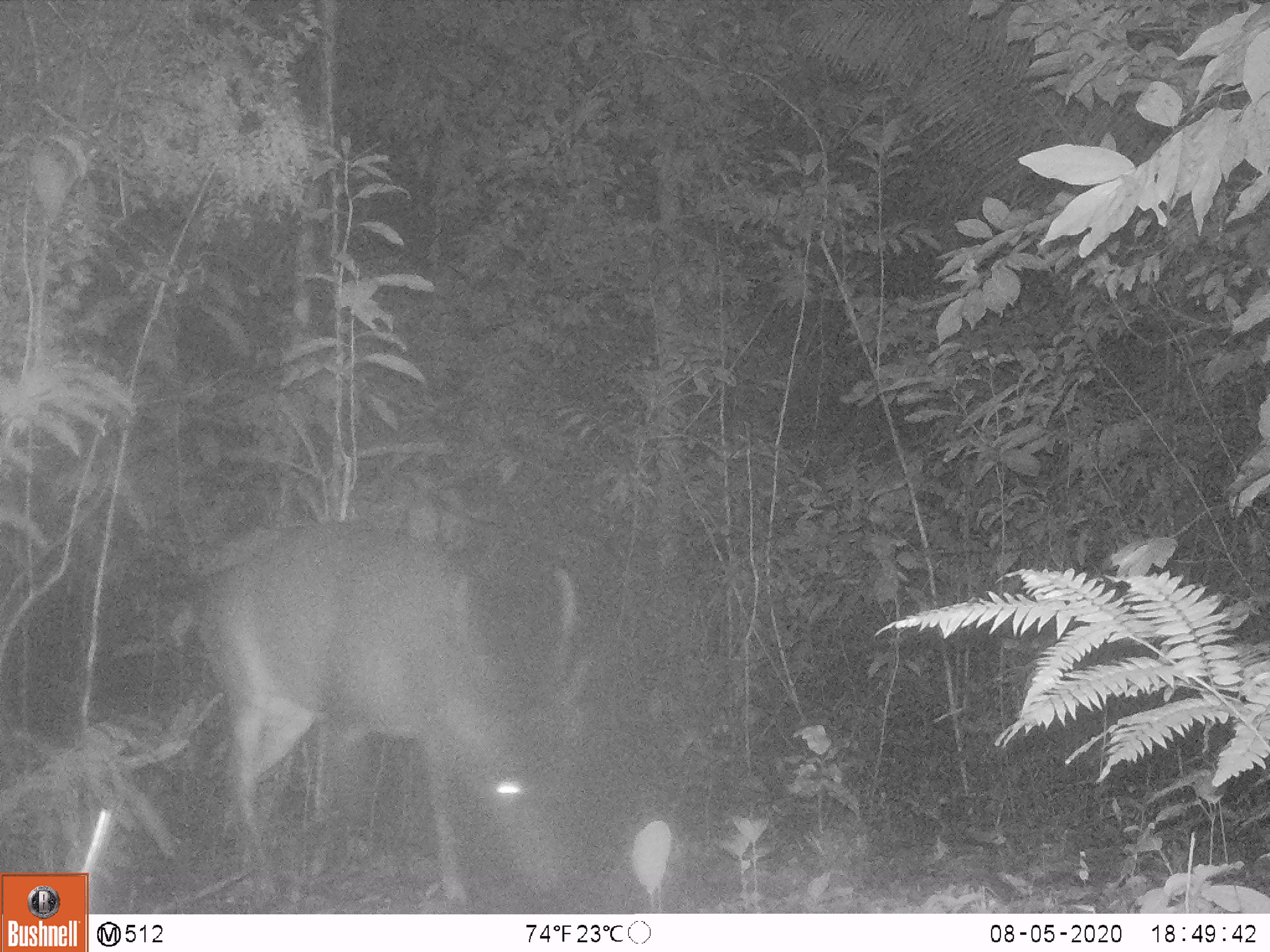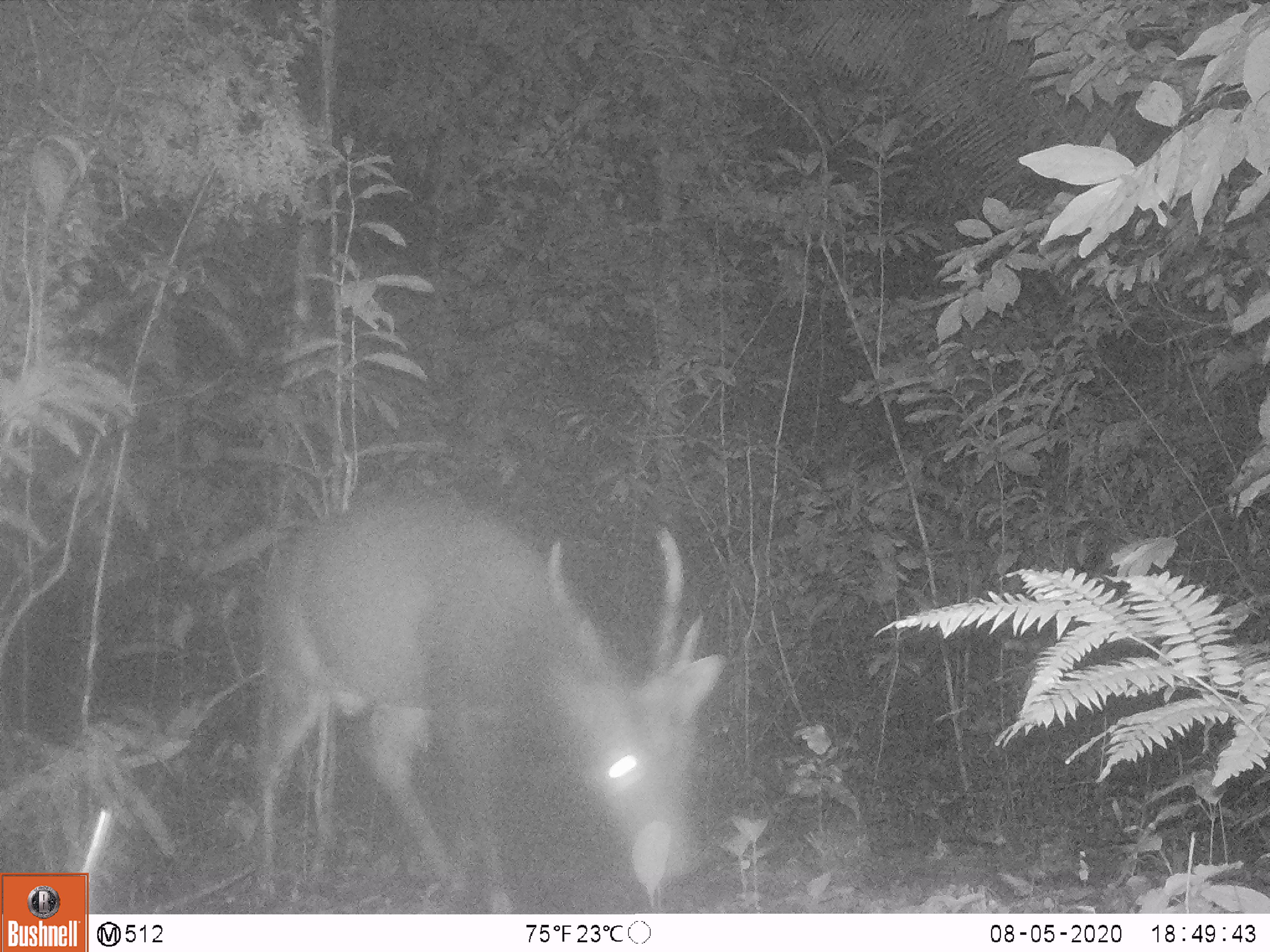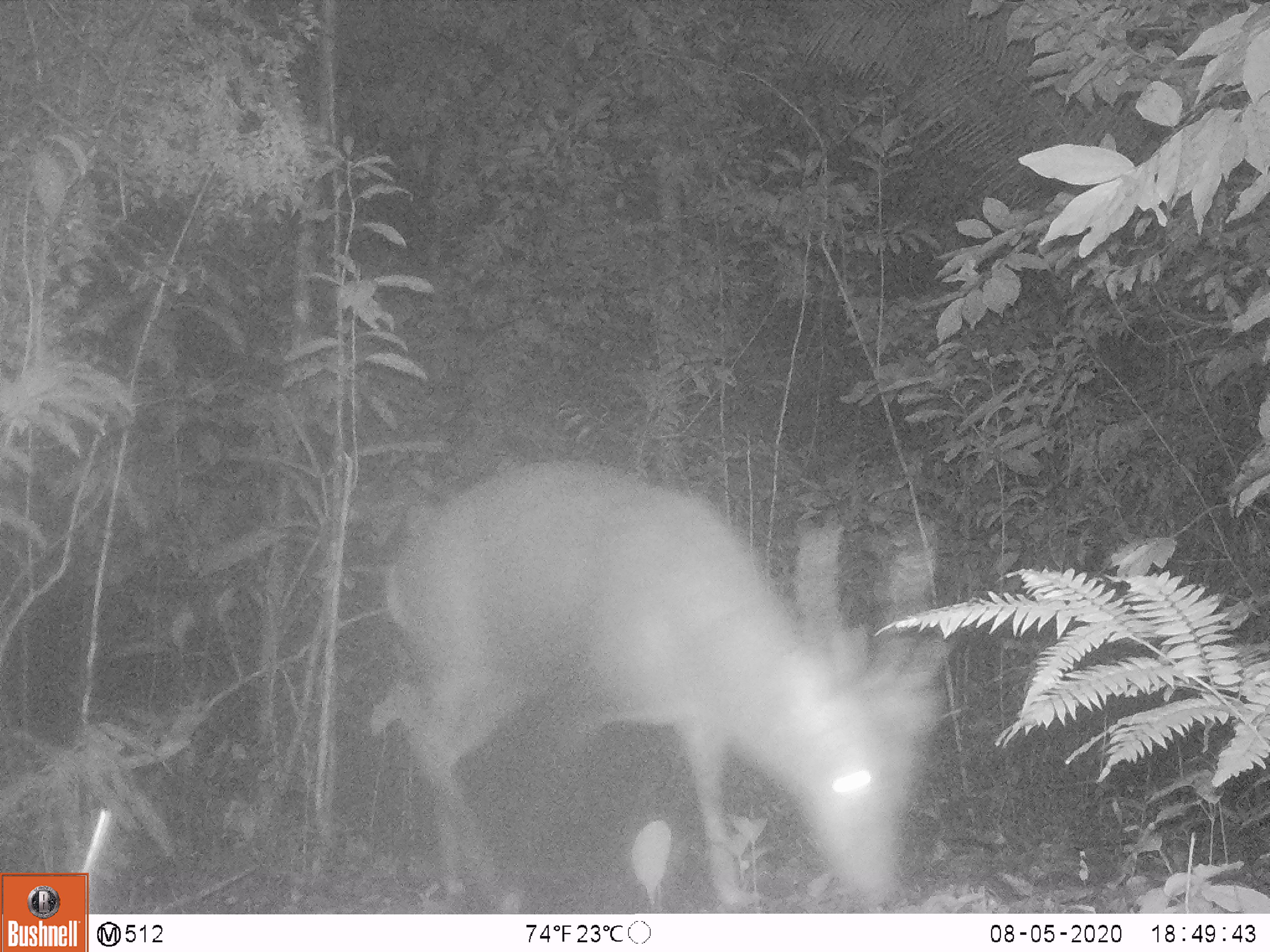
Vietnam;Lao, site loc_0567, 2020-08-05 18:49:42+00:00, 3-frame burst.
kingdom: Animalia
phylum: Chordata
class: Mammalia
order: Artiodactyla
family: Cervidae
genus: Muntiacus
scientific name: Muntiacus vuquangensis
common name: large-antlered muntjac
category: large antlered muntjac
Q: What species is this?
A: Large antlered muntjac (large-antlered muntjac) (Muntiacus vuquangensis).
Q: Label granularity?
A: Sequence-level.